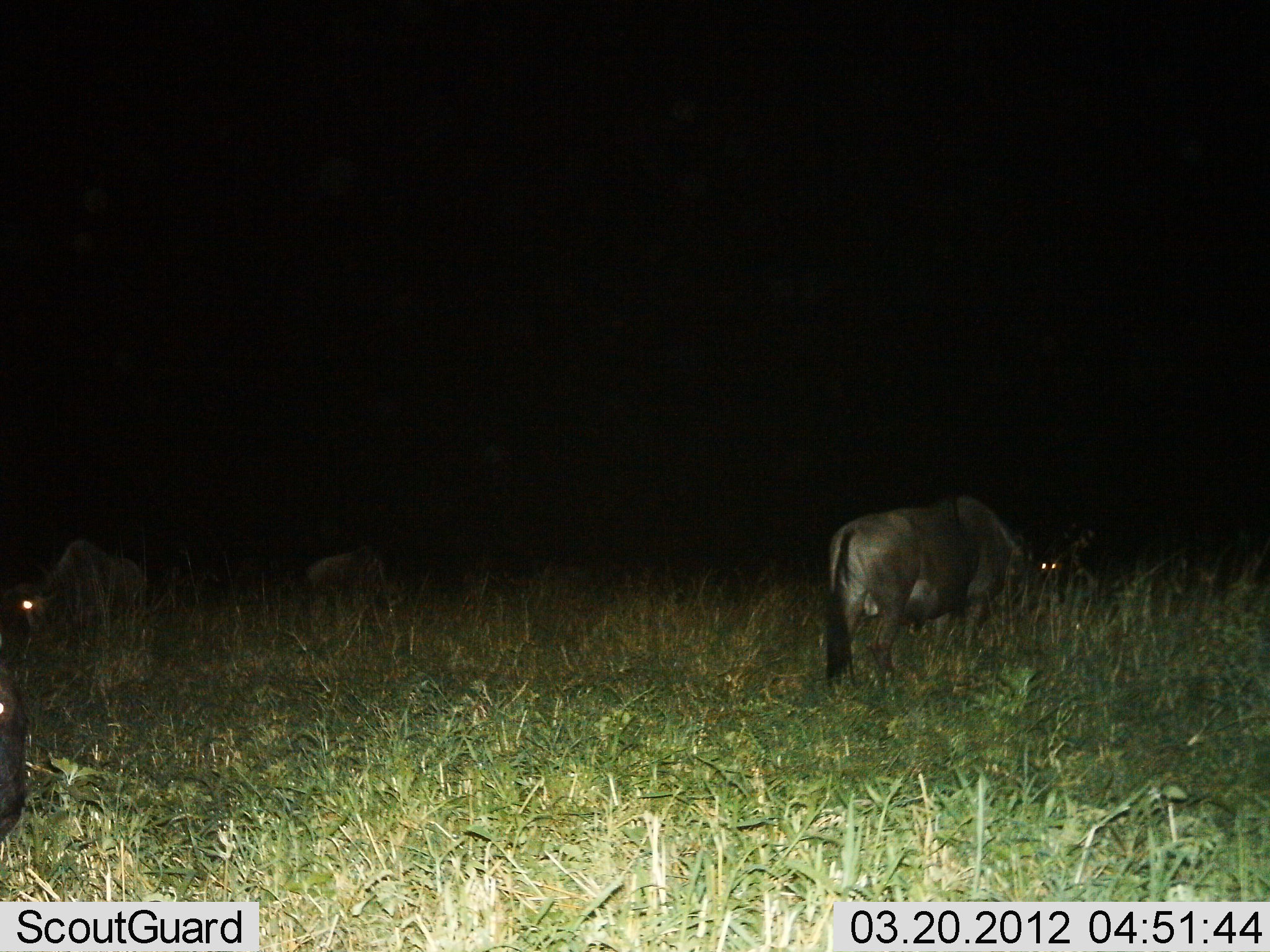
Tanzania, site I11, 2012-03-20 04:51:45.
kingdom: Animalia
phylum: Chordata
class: Mammalia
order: Artiodactyla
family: Bovidae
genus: Connochaetes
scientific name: Connochaetes taurinus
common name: blue wildebeest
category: wildebeest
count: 4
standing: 47%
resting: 0%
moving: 5%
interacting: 0%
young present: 0%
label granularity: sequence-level